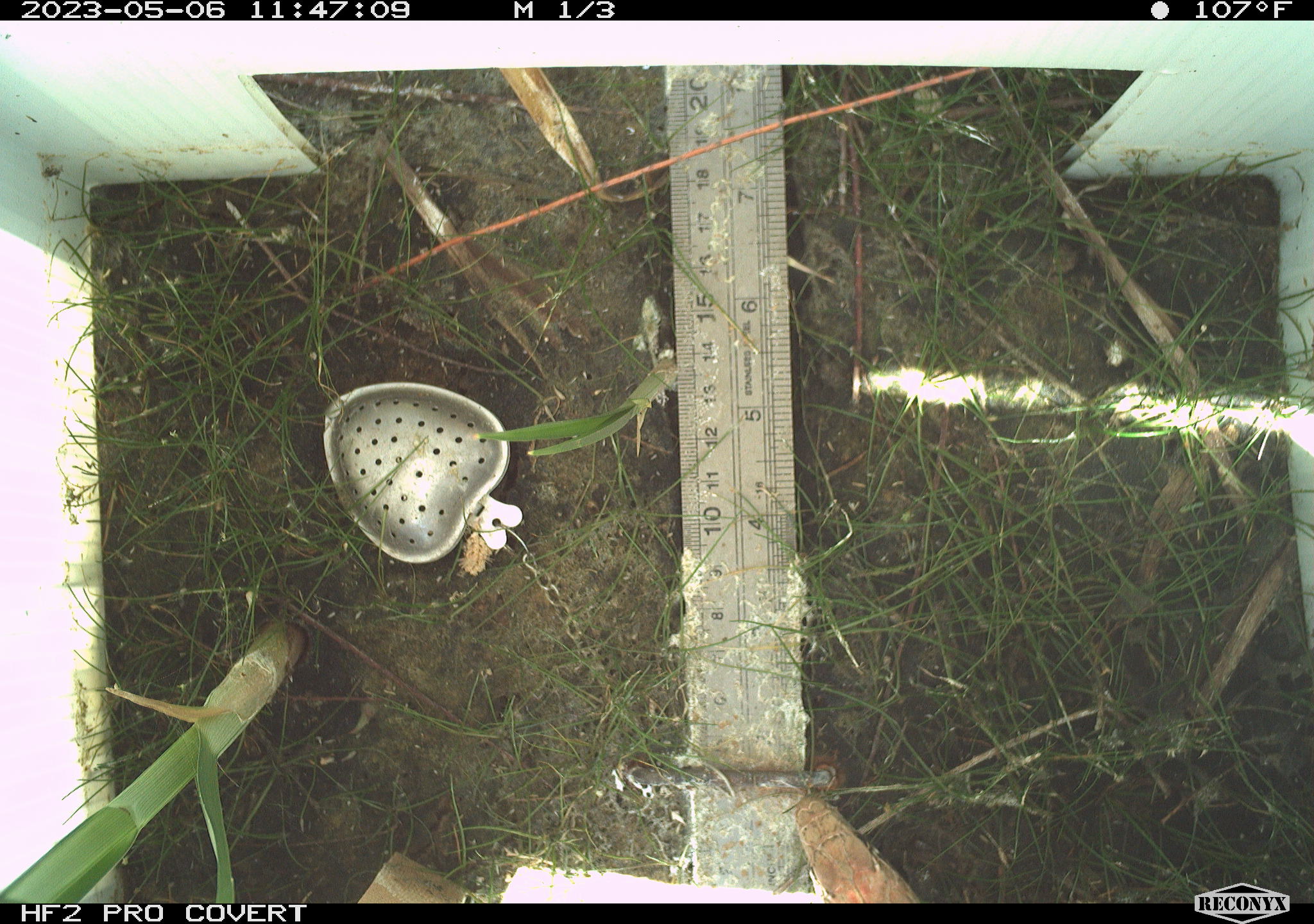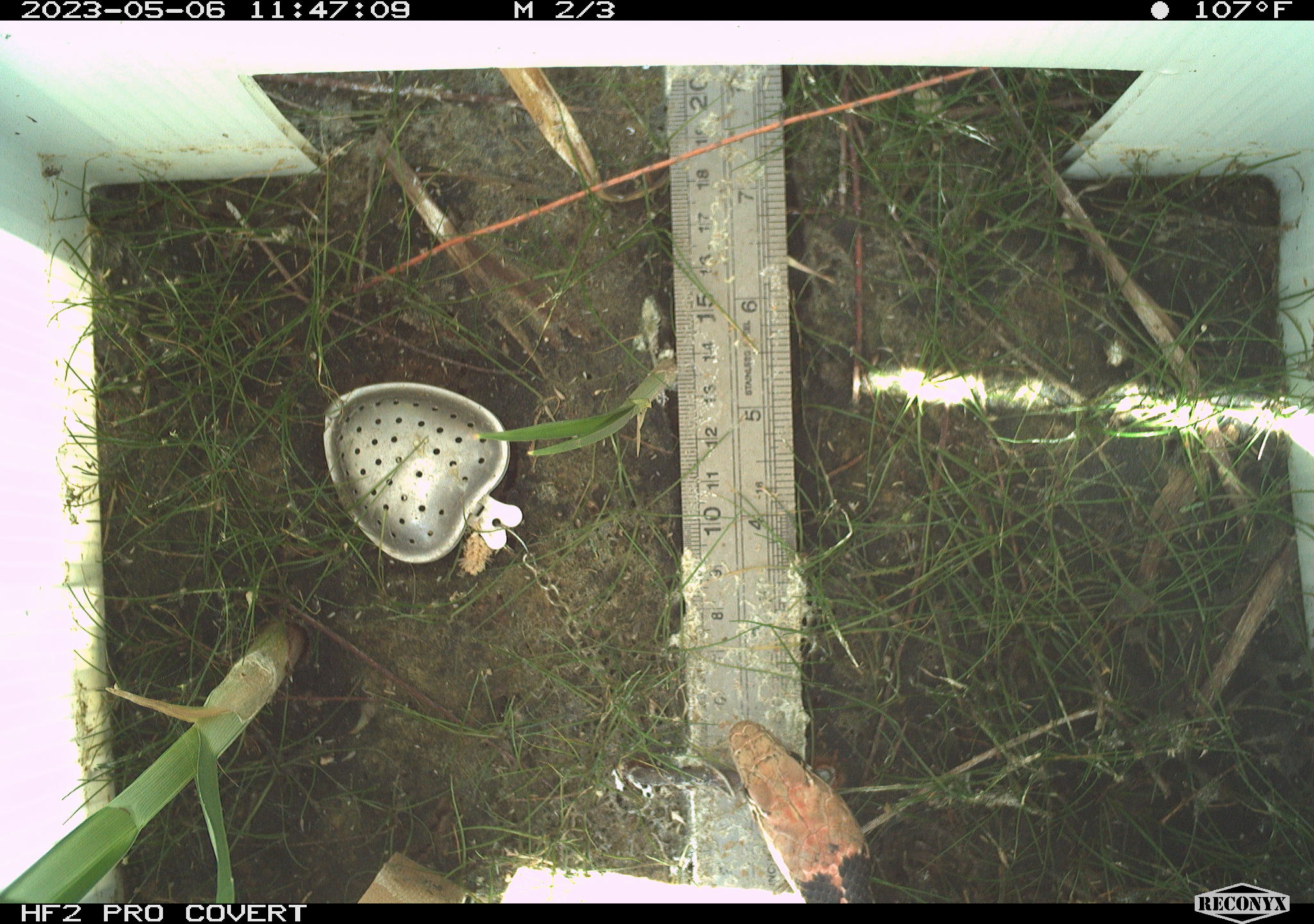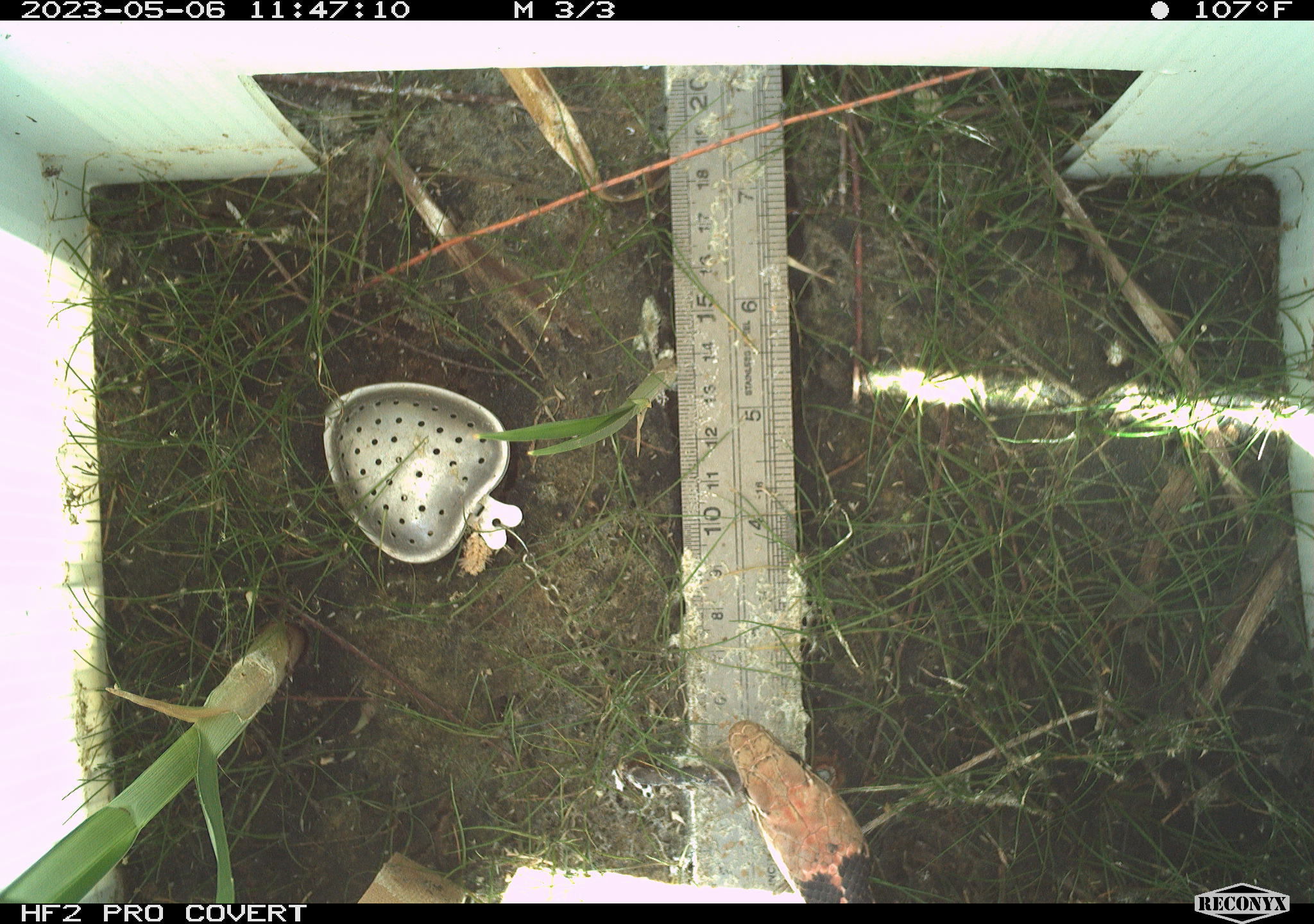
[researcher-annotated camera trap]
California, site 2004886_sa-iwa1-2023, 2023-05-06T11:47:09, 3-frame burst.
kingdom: Animalia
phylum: Chordata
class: Reptilia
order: Squamata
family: Colubridae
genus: Masticophis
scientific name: Masticophis flagellum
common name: coachwhip